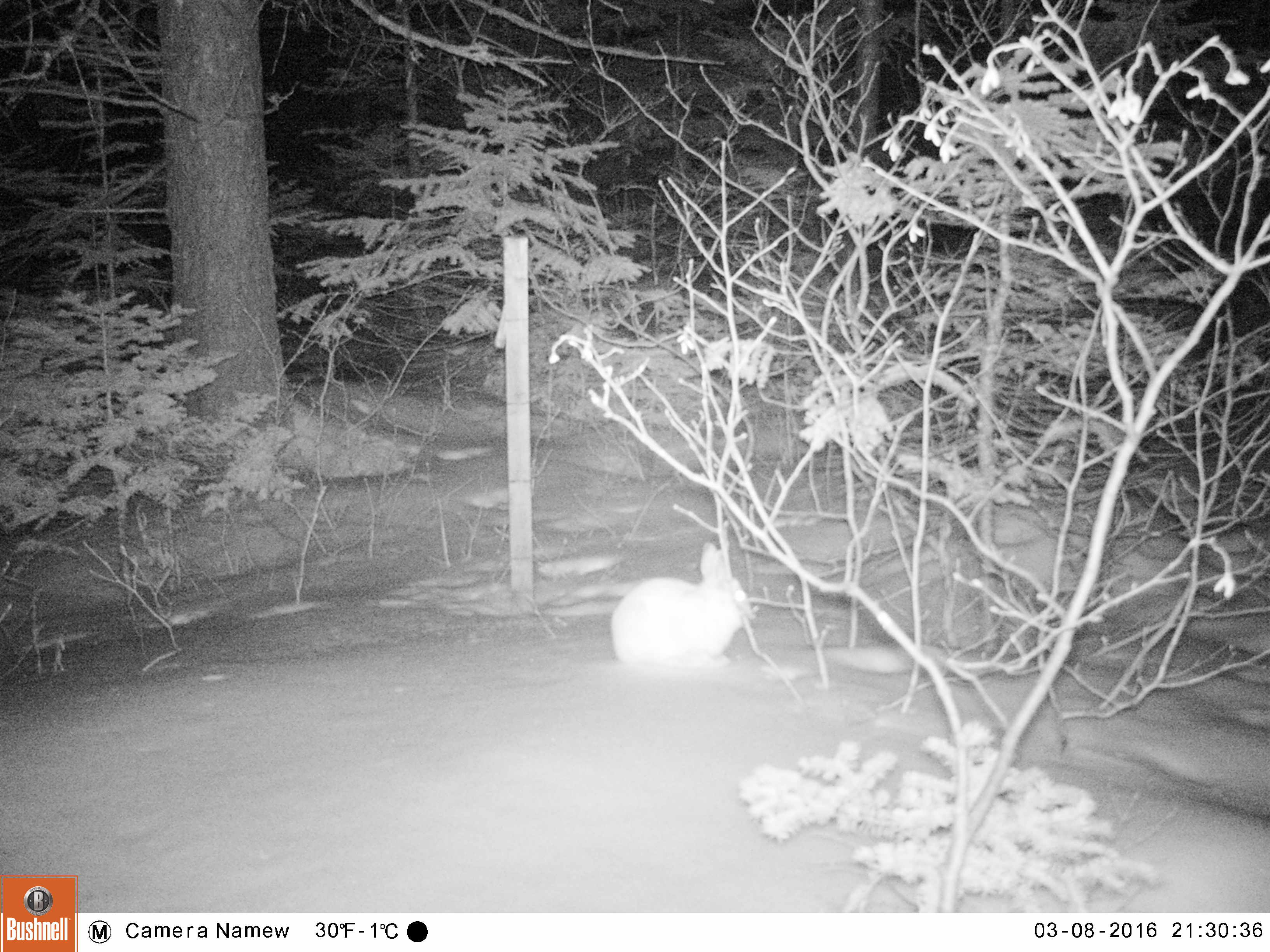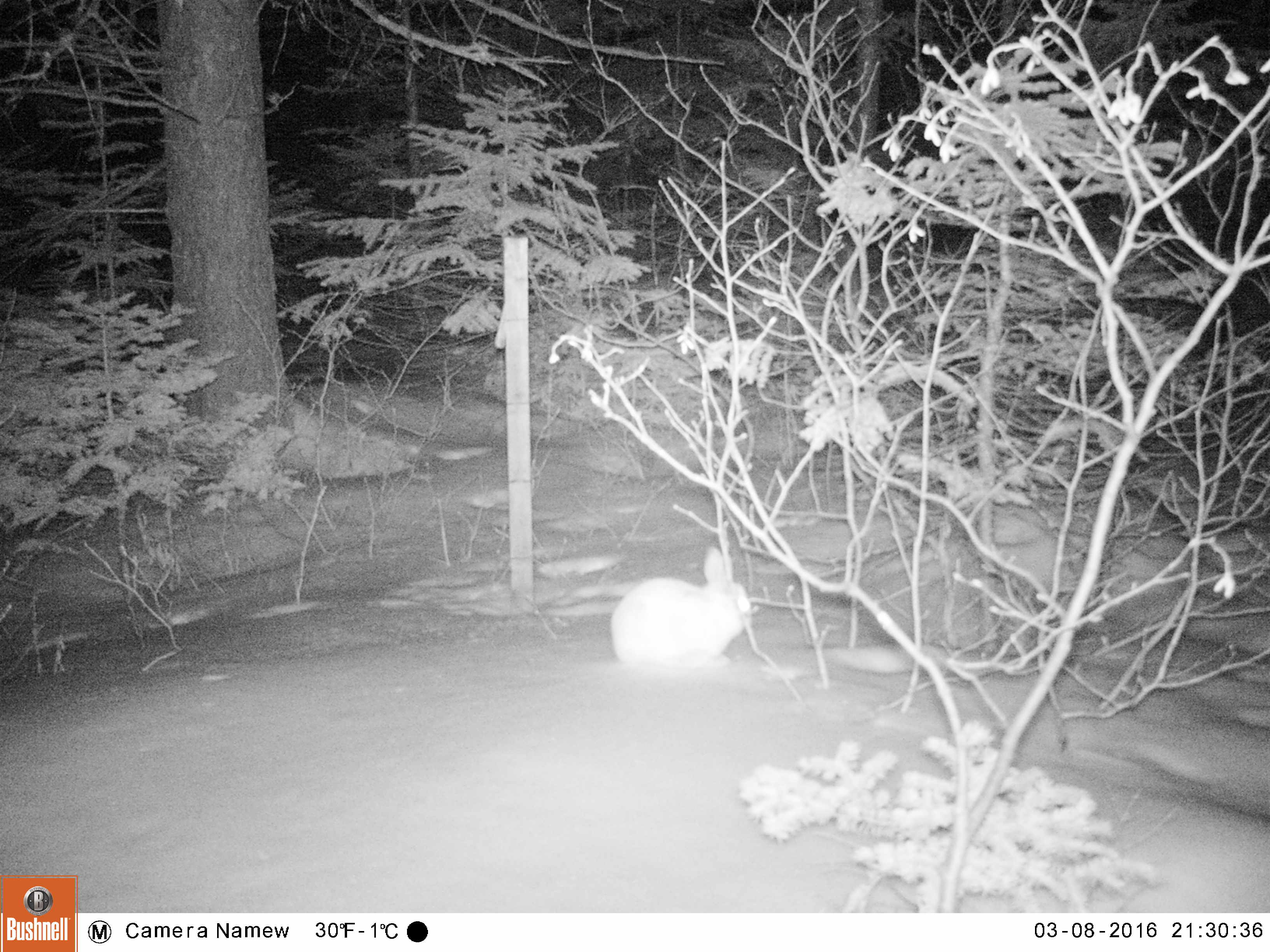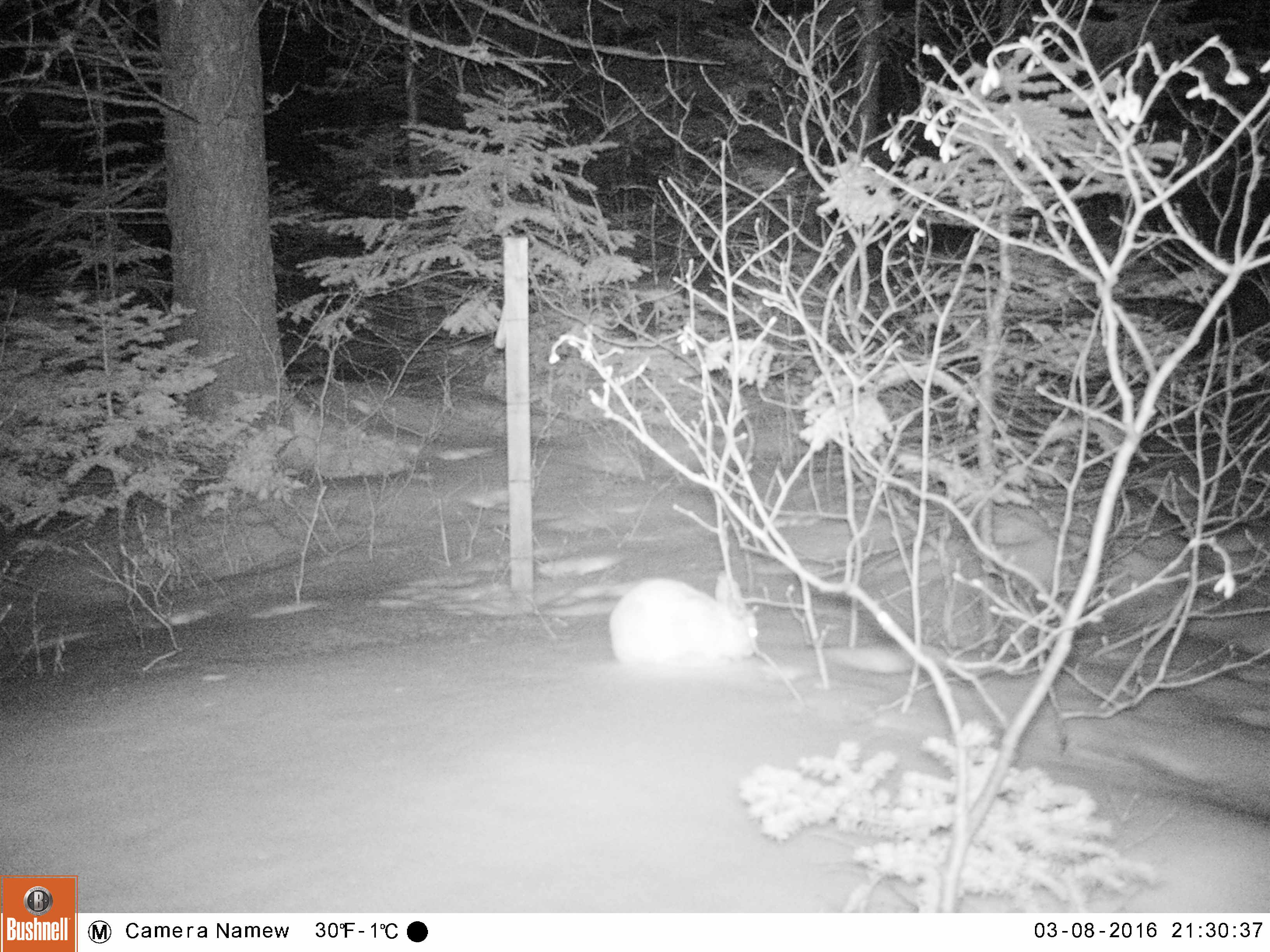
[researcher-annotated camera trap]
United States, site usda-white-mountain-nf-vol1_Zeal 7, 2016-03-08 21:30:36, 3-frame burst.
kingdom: Animalia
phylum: Chordata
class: Mammalia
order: Lagomorpha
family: Leporidae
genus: Lepus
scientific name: Lepus americanus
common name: snowshoe hare